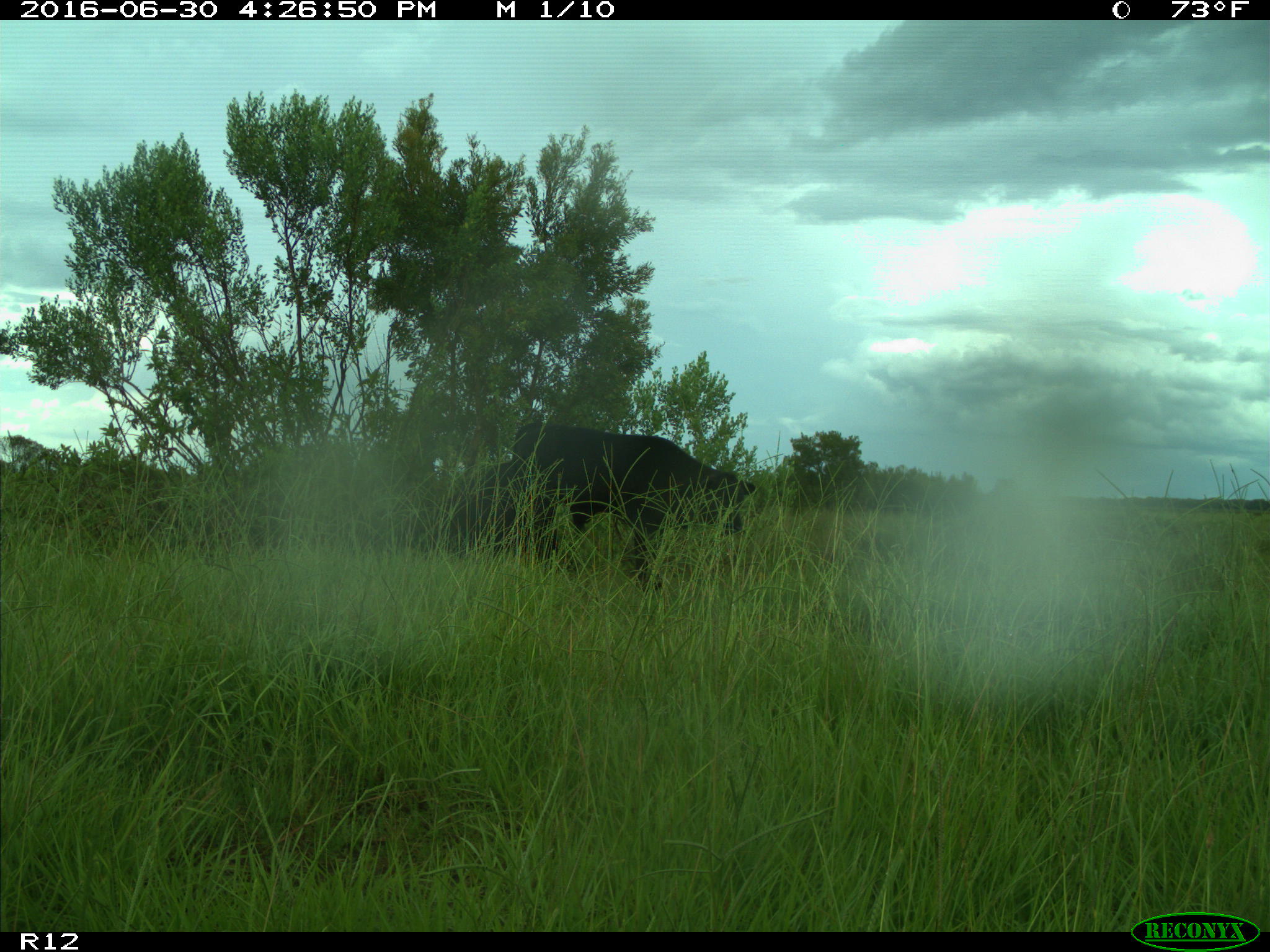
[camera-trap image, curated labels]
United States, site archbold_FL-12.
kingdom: Animalia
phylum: Chordata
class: Mammalia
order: Artiodactyla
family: Bovidae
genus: Bos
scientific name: Bos taurus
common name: domestic cow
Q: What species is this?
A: Bos taurus (domestic cow).